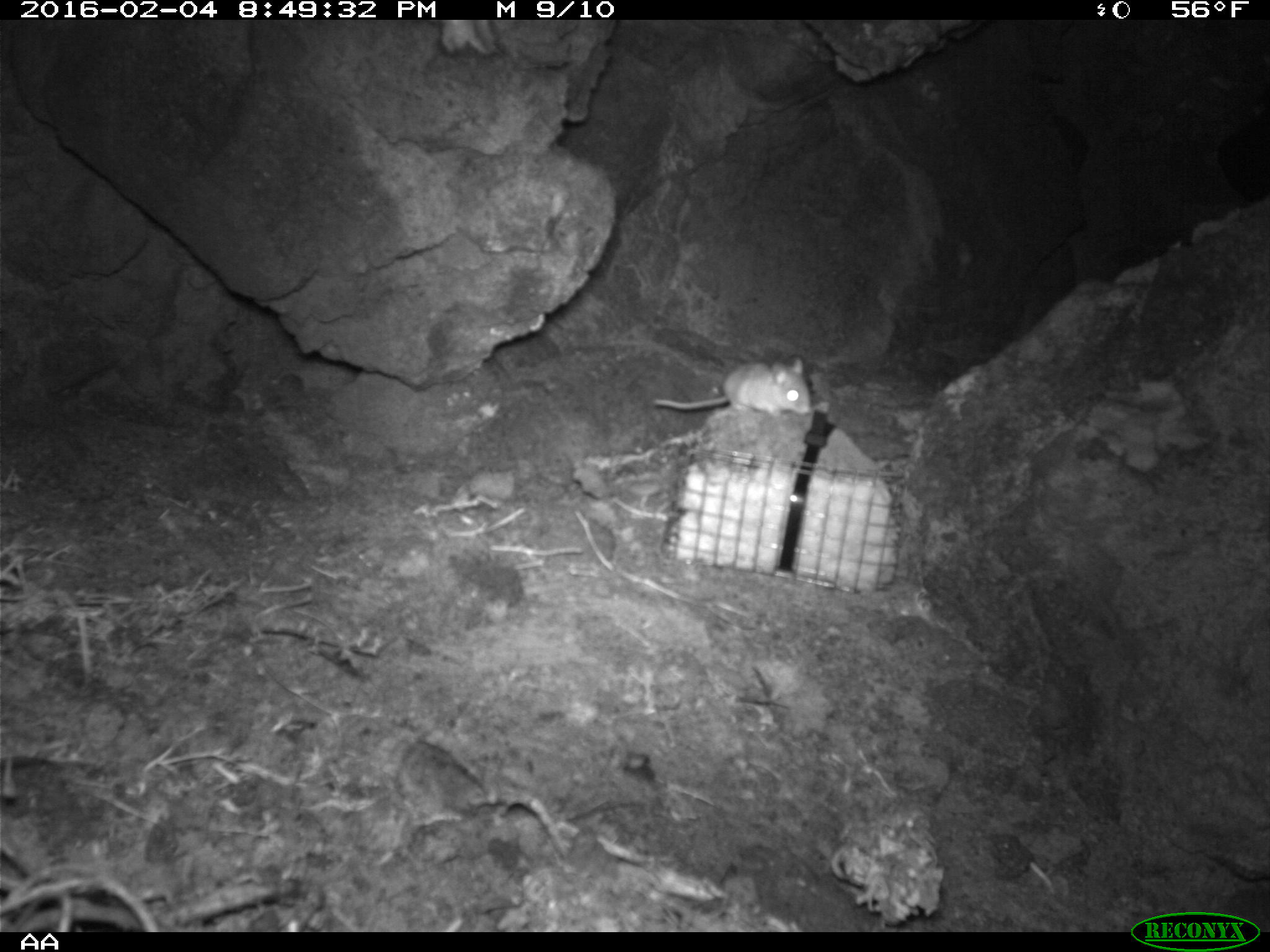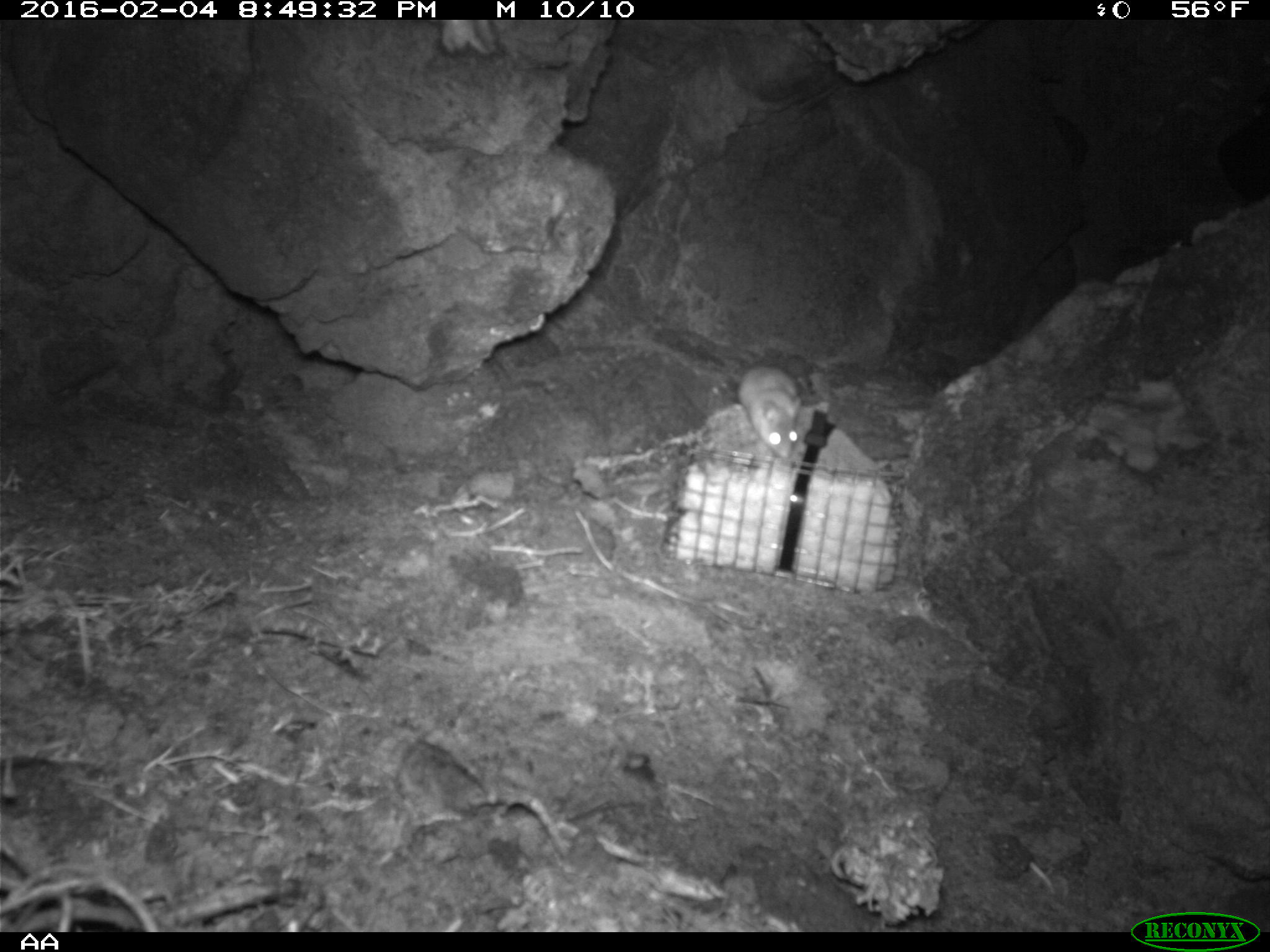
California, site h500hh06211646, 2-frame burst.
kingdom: Animalia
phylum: Chordata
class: Mammalia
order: Rodentia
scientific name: Rodentia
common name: rodent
Rodent (Rodentia).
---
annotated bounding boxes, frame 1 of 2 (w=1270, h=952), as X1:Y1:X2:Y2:
rodent: 650:356:811:419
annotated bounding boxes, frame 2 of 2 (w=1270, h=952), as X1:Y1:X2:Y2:
rodent: 736:365:800:457